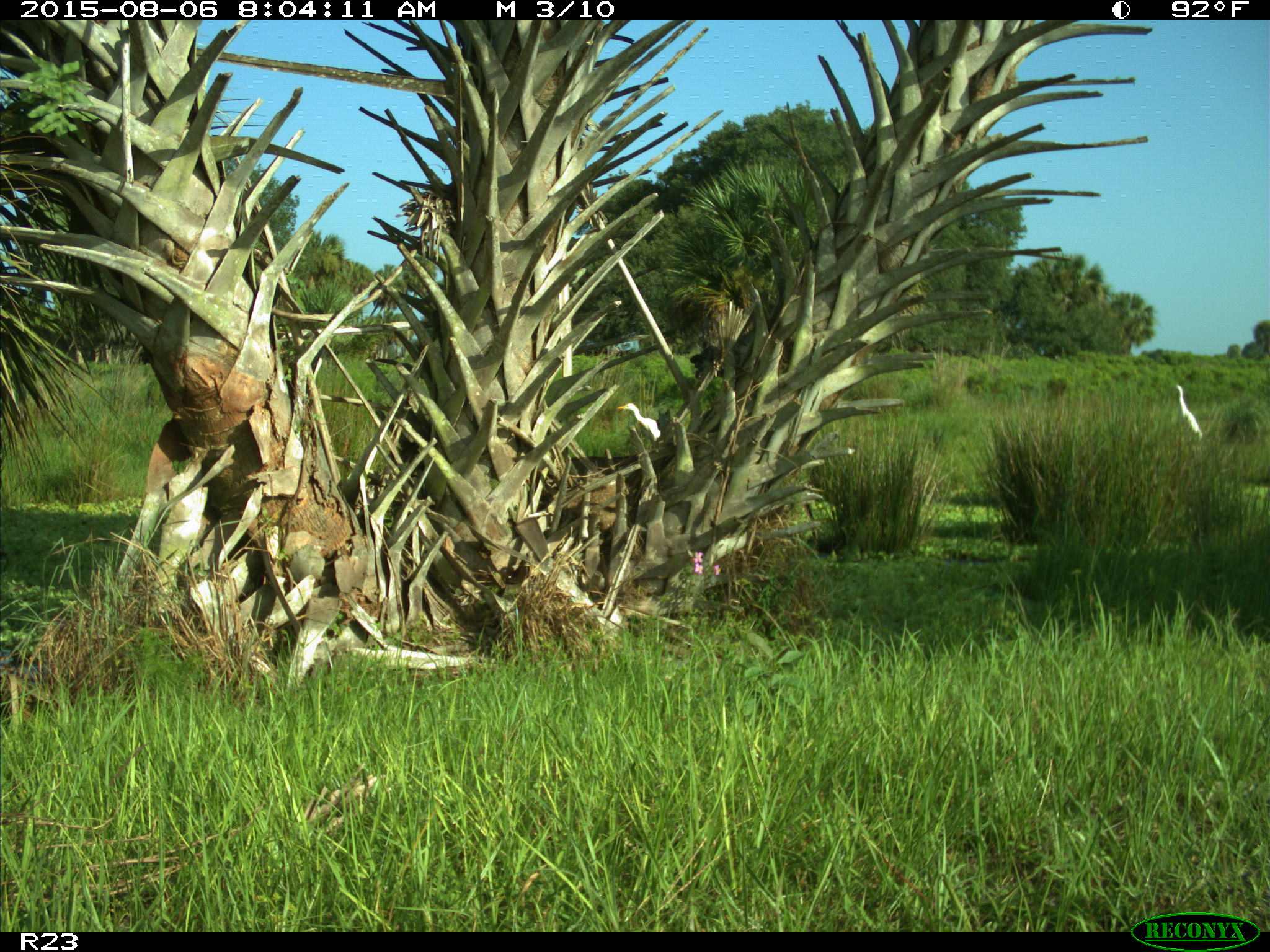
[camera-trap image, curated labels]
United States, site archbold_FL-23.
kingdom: Animalia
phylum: Chordata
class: Mammalia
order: Artiodactyla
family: Bovidae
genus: Bos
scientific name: Bos taurus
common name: domestic cow